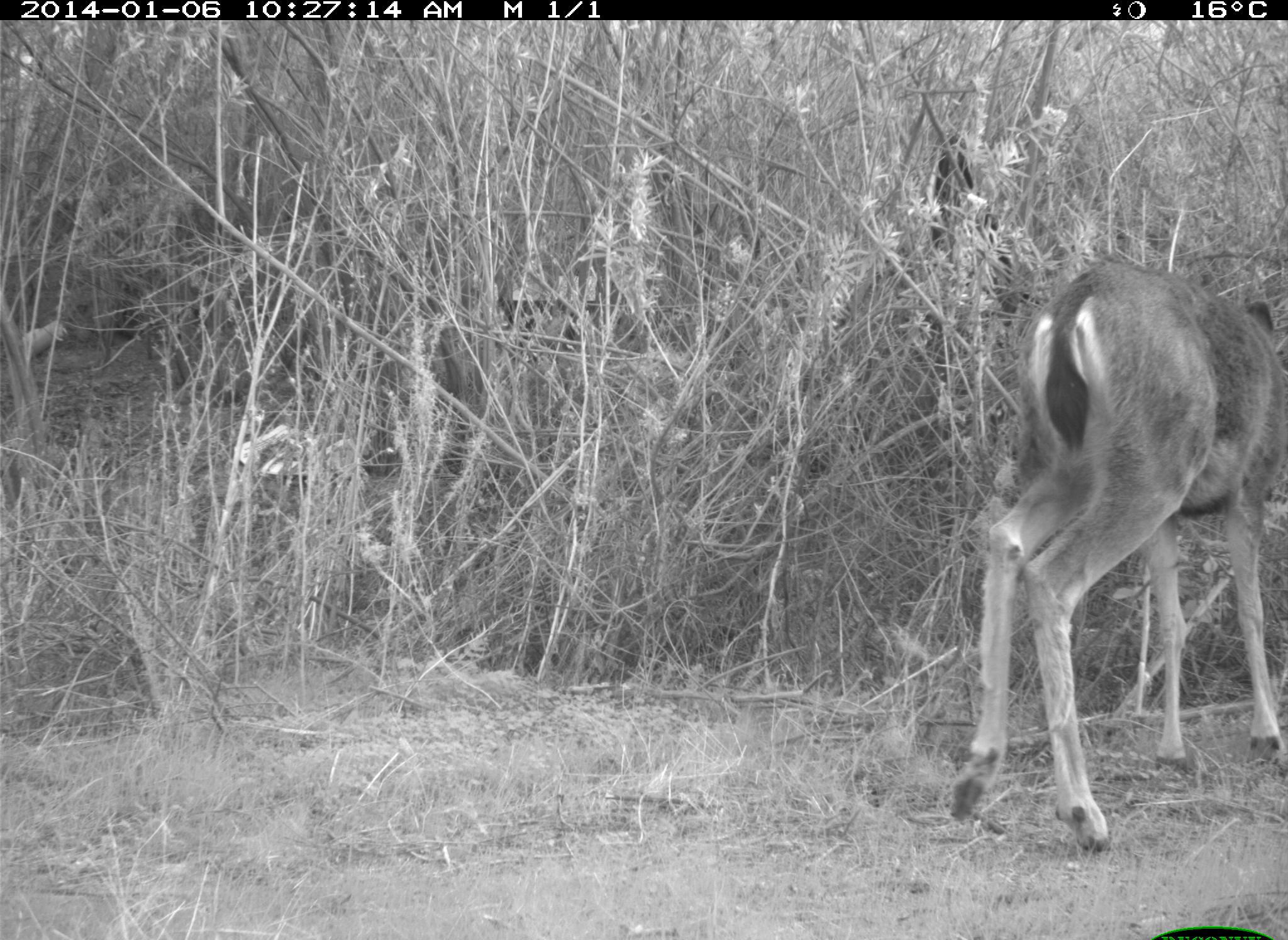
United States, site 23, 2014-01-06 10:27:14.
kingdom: Animalia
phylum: Chordata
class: Mammalia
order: Artiodactyla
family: Cervidae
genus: Odocoileus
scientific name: Odocoileus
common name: deer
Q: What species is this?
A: Deer (Odocoileus).